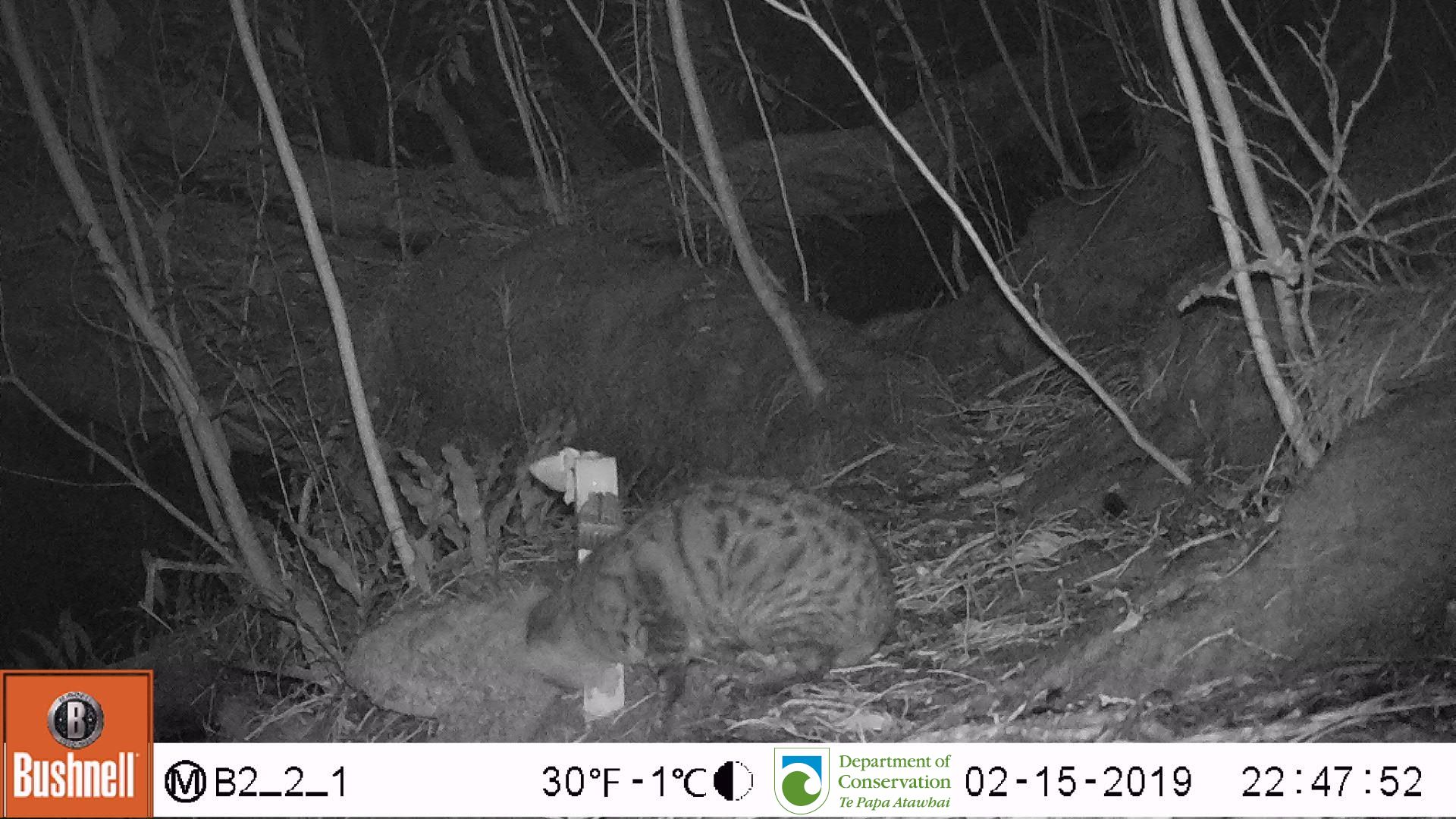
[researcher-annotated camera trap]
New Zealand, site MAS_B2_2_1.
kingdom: Animalia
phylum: Chordata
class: Mammalia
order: Carnivora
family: Felidae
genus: Felis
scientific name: Felis catus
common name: domestic cat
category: cat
Cat (domestic cat) (Felis catus).